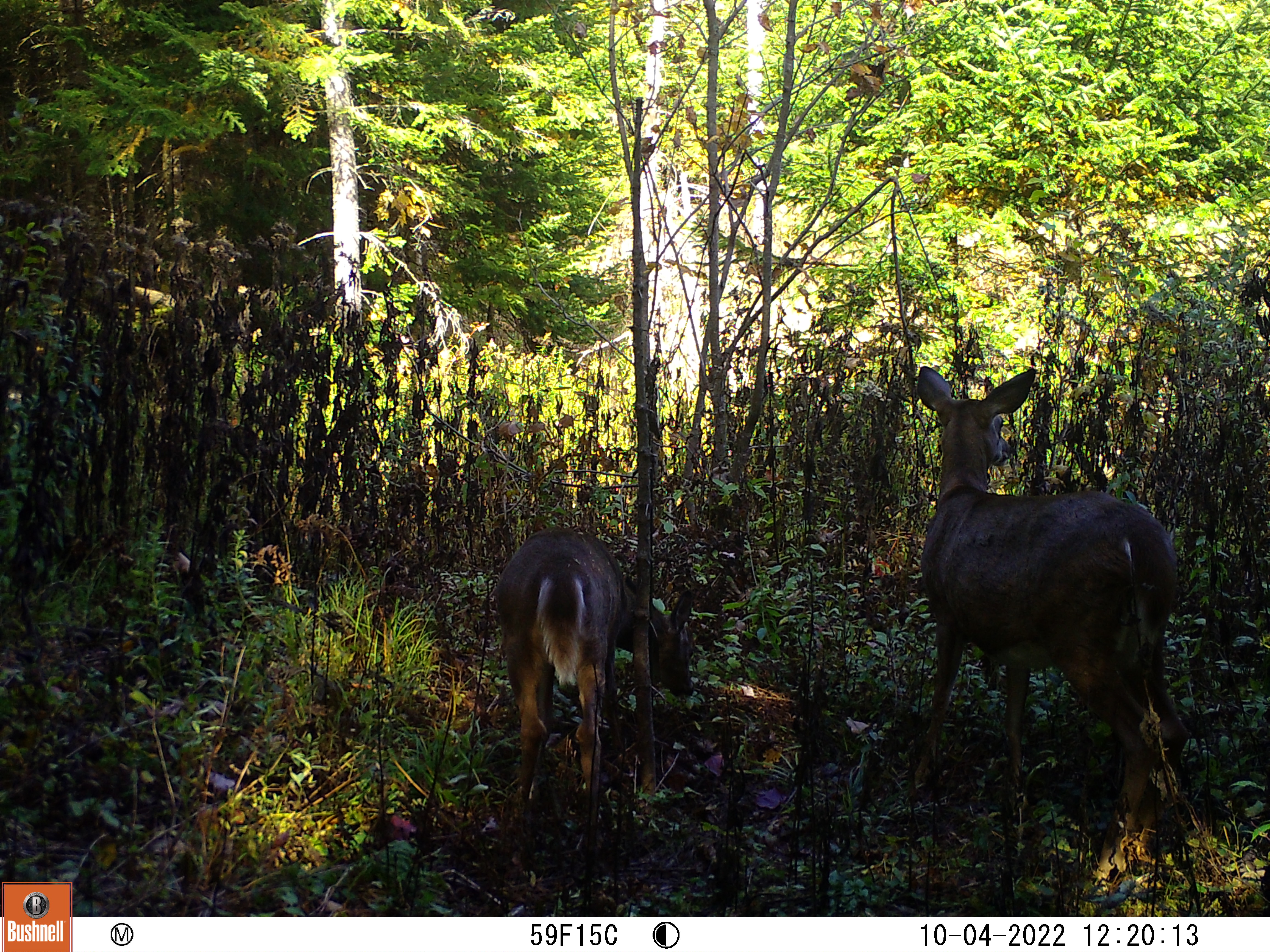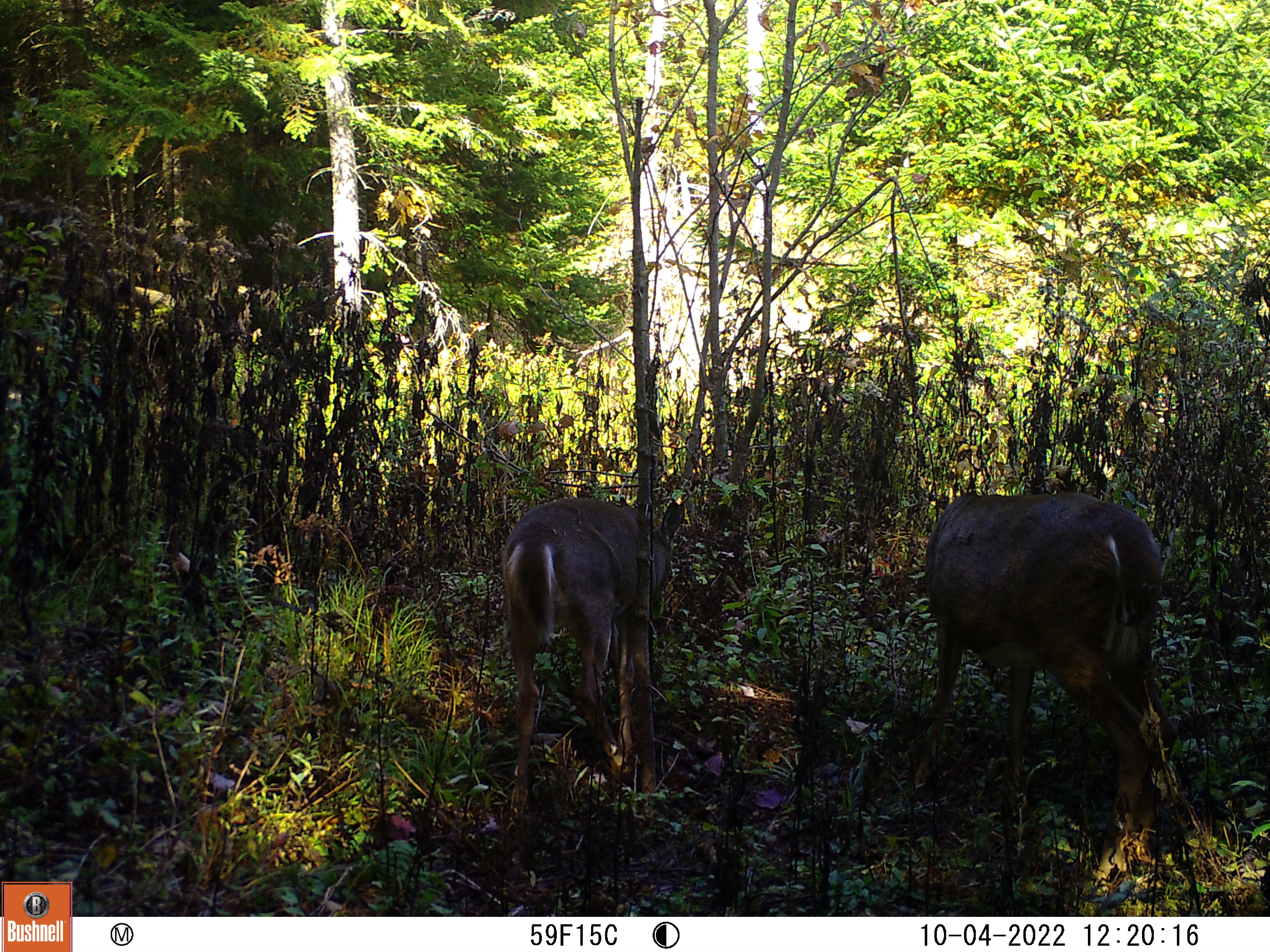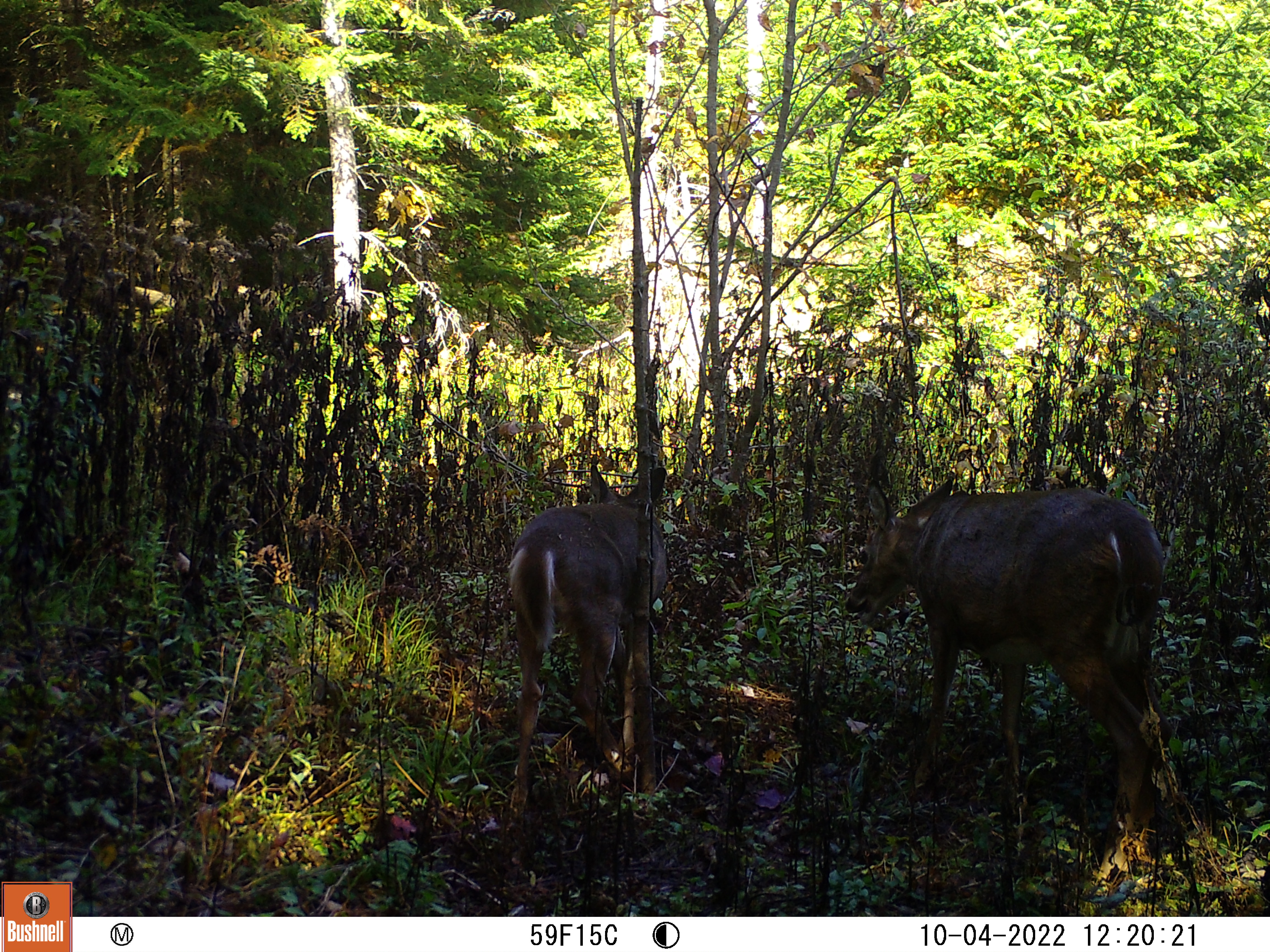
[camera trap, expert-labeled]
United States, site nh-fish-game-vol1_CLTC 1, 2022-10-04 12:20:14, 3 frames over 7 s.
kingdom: Animalia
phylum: Chordata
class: Mammalia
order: Artiodactyla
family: Cervidae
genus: Odocoileus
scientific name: Odocoileus virginianus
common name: white-tailed deer